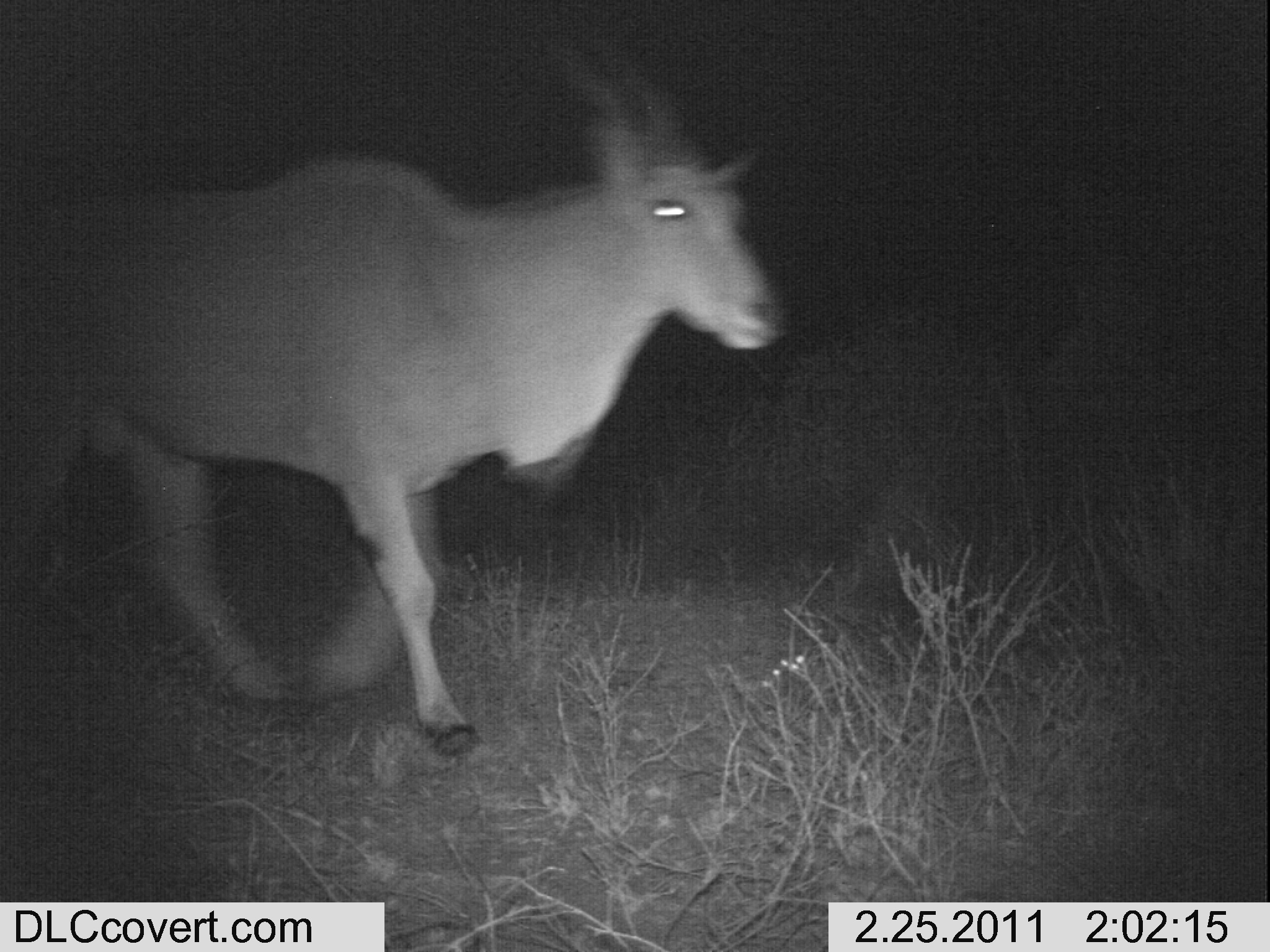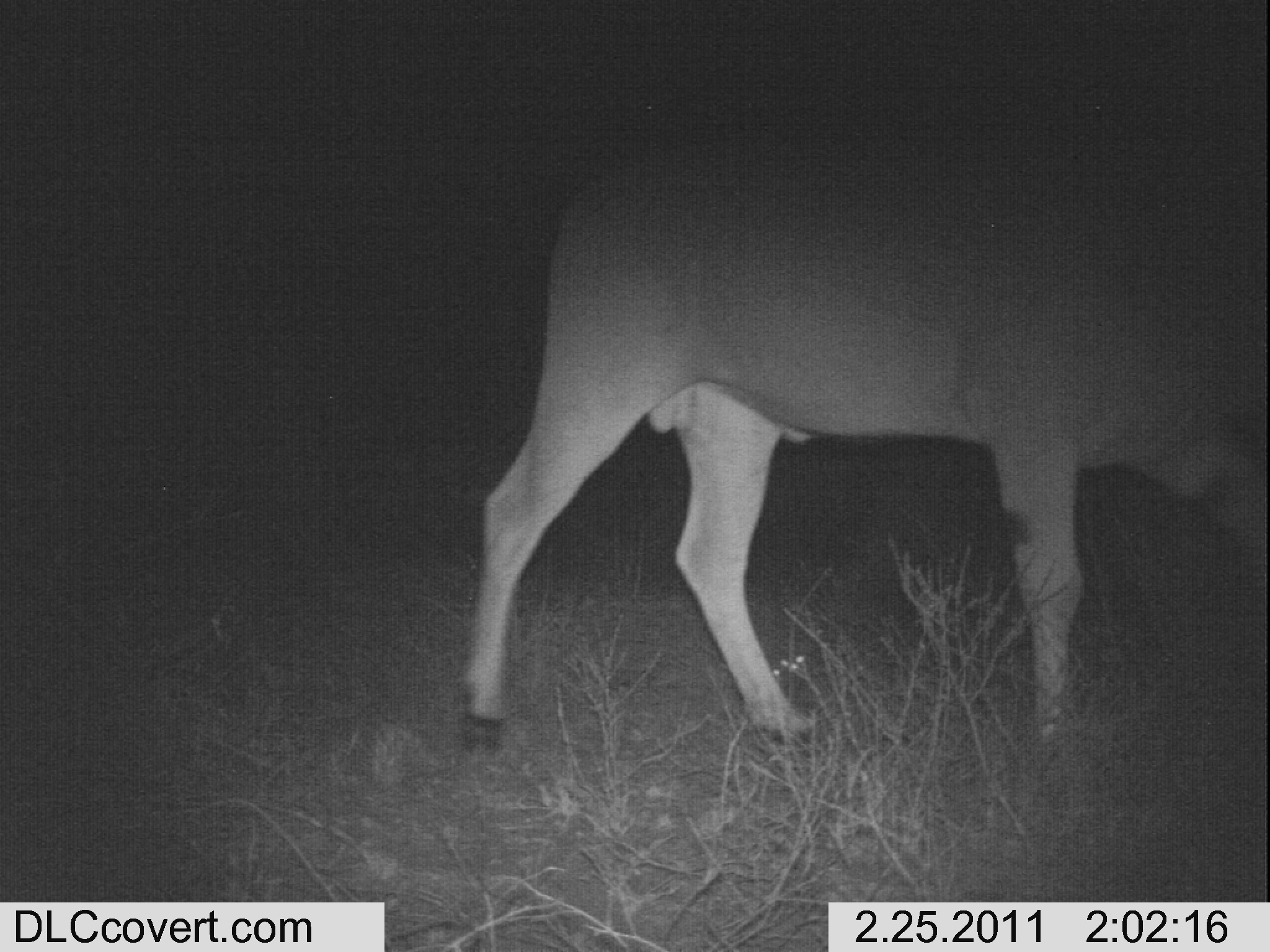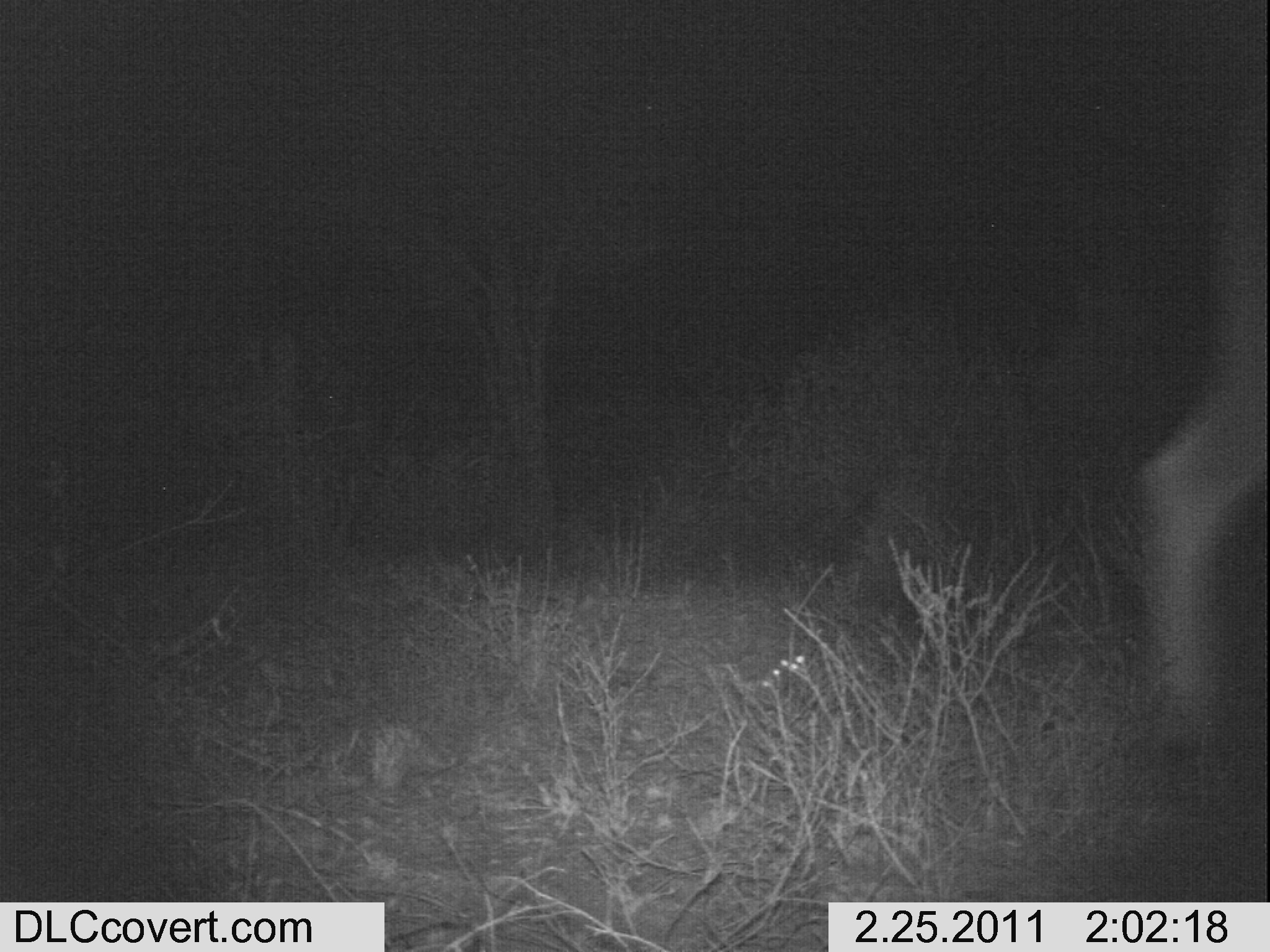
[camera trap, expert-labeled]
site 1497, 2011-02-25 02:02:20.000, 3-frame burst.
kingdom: Animalia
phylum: Chordata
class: Mammalia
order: Artiodactyla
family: Bovidae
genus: Madoqua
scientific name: Madoqua guentheri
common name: günther's dik-dik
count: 1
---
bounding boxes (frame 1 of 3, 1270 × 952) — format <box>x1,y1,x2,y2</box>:
madoqua guentheri: <box>0,49,798,764</box>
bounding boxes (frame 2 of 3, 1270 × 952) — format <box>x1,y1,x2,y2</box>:
madoqua guentheri: <box>457,126,1269,755</box>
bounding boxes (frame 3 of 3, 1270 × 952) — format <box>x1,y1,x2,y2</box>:
madoqua guentheri: <box>1118,110,1261,718</box>